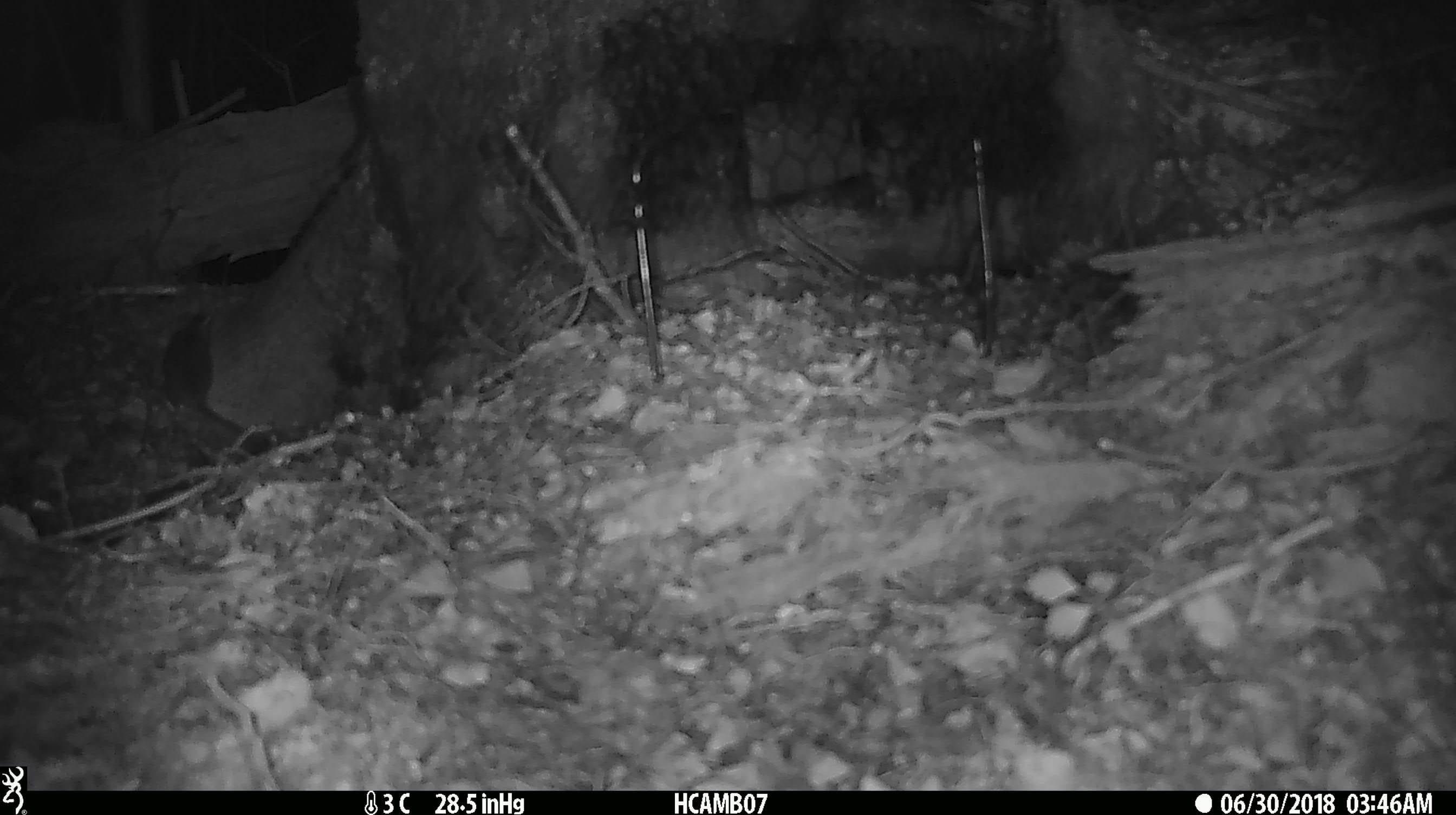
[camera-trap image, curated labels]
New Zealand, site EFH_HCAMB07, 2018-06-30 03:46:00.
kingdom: Animalia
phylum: Chordata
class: Mammalia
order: Rodentia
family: Muridae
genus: Mus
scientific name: Mus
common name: mouse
Mouse (Mus).